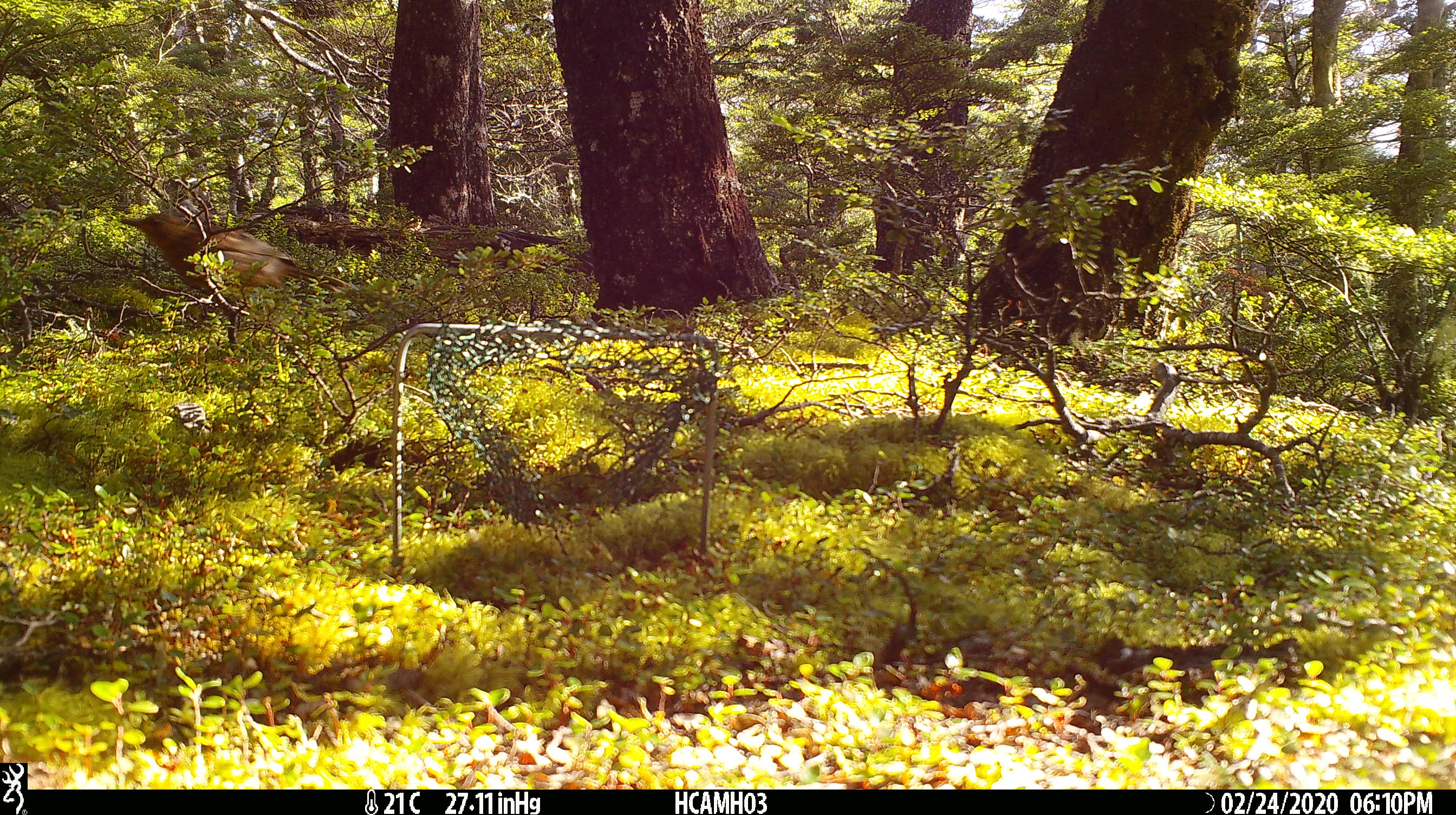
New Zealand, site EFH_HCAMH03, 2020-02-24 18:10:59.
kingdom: Animalia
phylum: Chordata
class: Aves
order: Passeriformes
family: Turdidae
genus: Turdus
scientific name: Turdus merula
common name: eurasian blackbird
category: blackbird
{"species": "blackbird (eurasian blackbird) (Turdus merula)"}